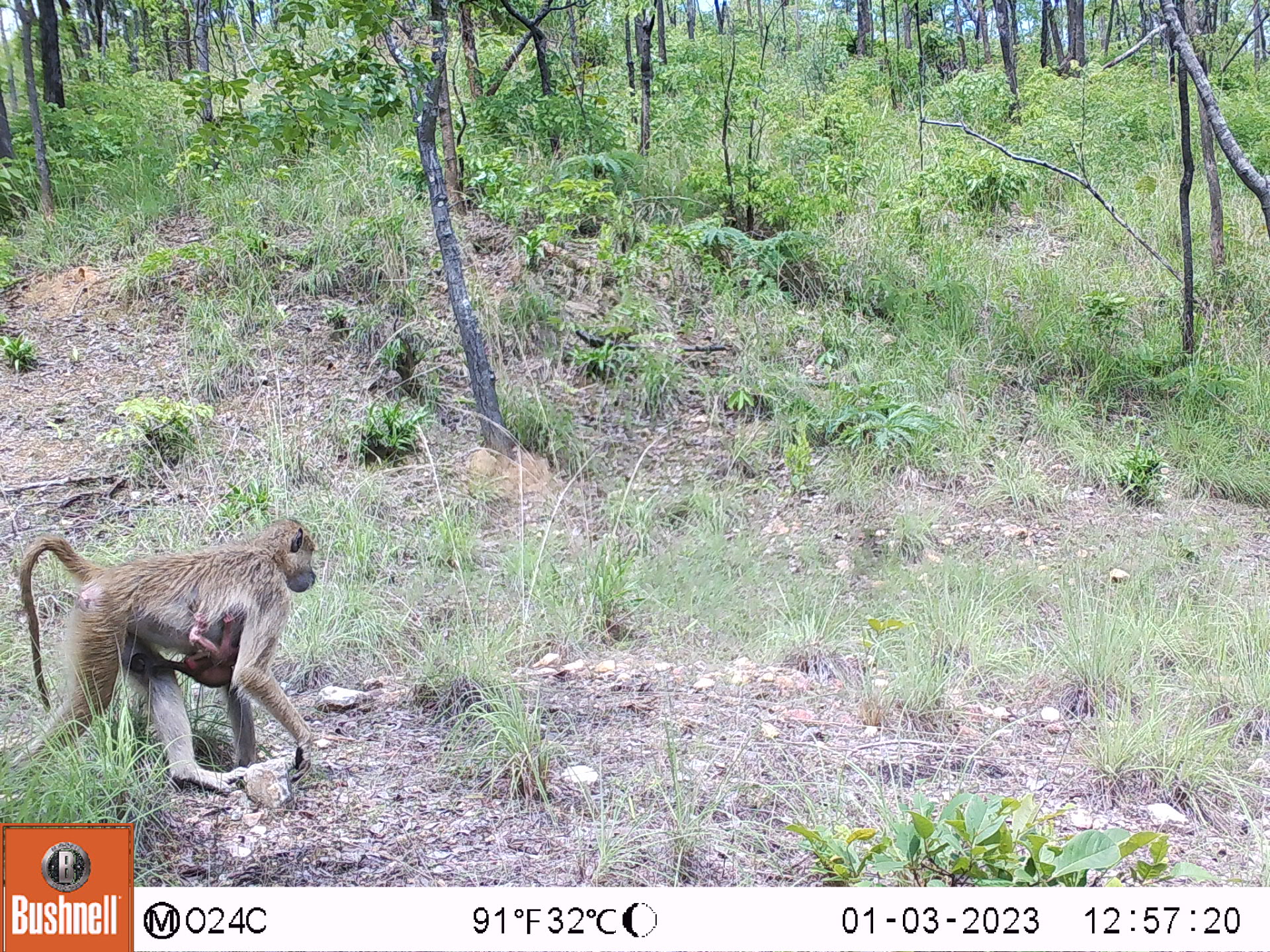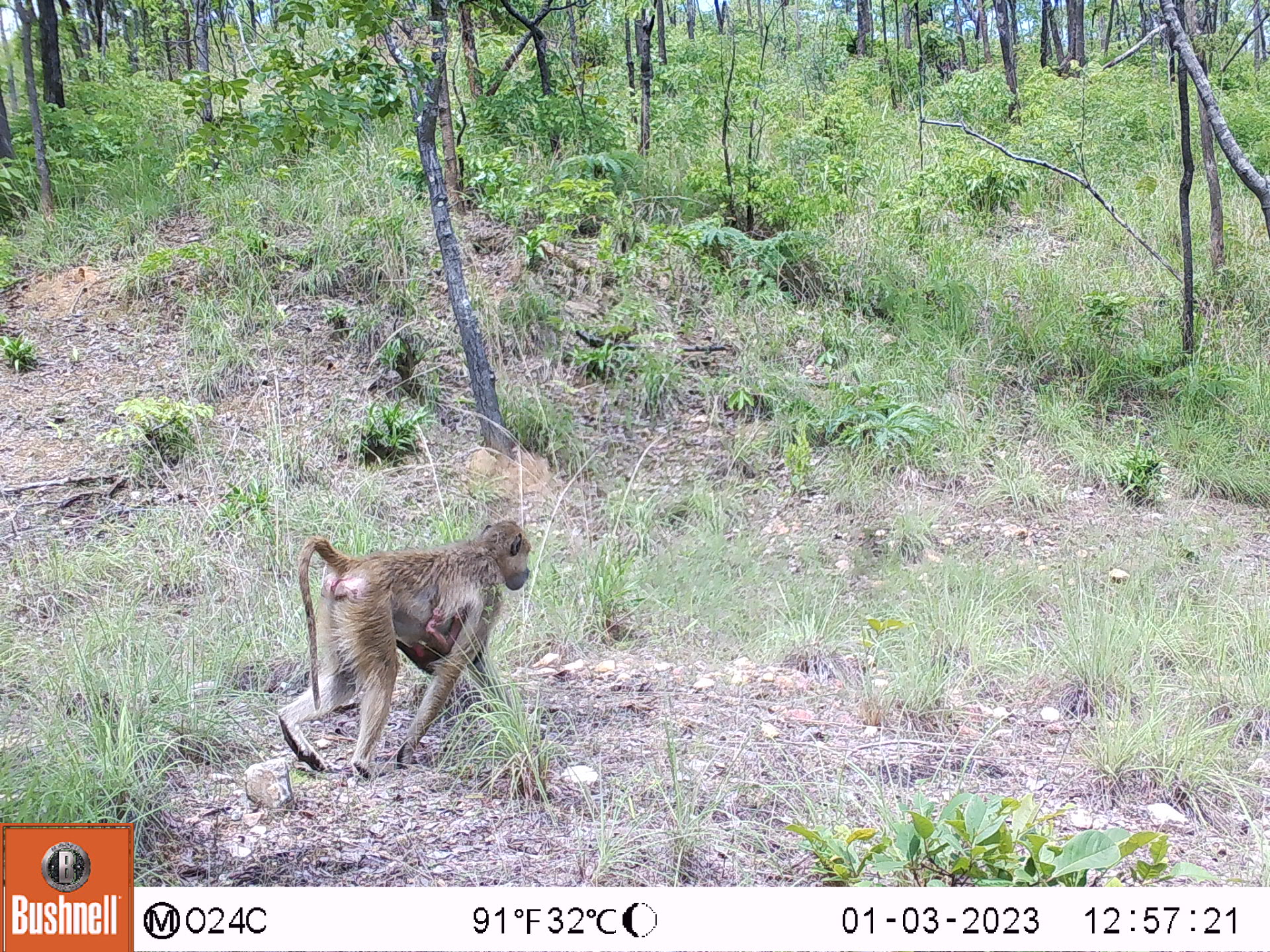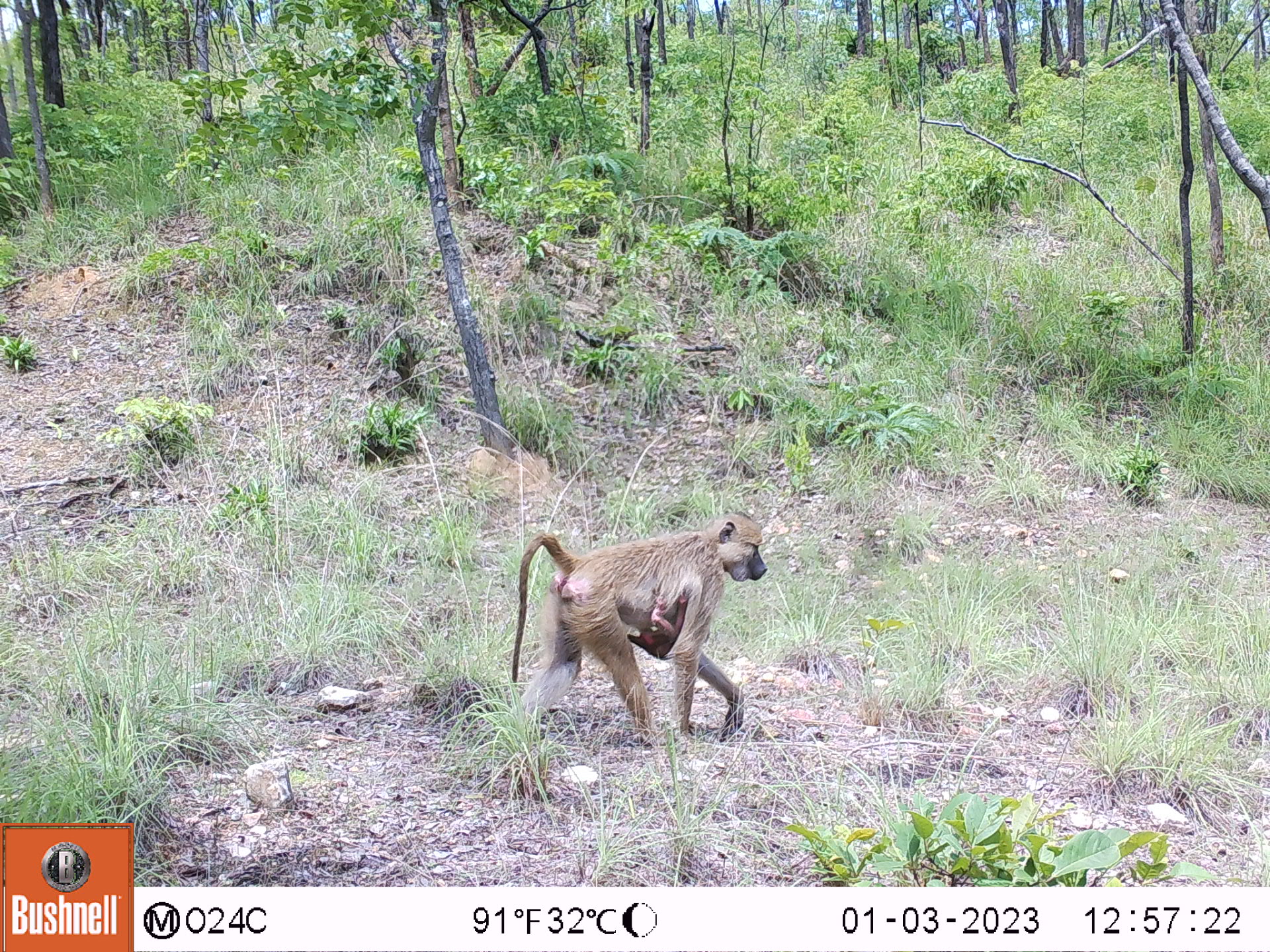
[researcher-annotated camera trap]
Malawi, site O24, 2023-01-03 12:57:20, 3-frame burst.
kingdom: Animalia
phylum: Chordata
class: Mammalia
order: Primates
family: Cercopithecidae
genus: Papio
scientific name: Papio cynocephalus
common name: yellow baboon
Yellow baboon (Papio cynocephalus), count 1.